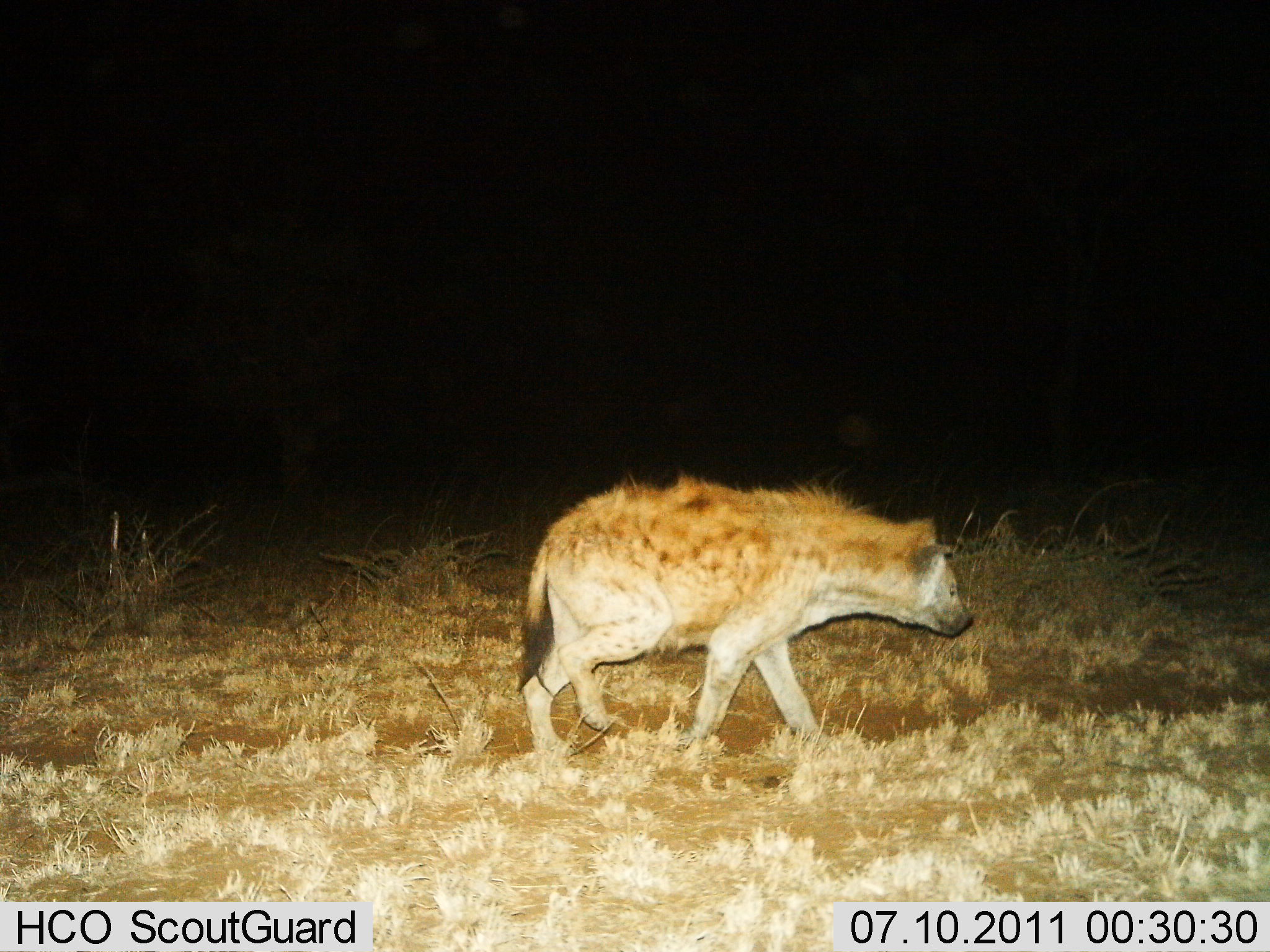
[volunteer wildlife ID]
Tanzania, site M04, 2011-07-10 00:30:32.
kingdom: Animalia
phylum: Chordata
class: Mammalia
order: Carnivora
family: Hyaenidae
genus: Crocuta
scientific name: Crocuta crocuta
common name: spotted hyena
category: hyenaspotted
Hyenaspotted (spotted hyena) (Crocuta crocuta), count 1. Behavior (volunteer vote fractions): standing 8%, resting 0%, moving 92%, interacting 0%. Young present (vote fraction): 0%. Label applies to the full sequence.